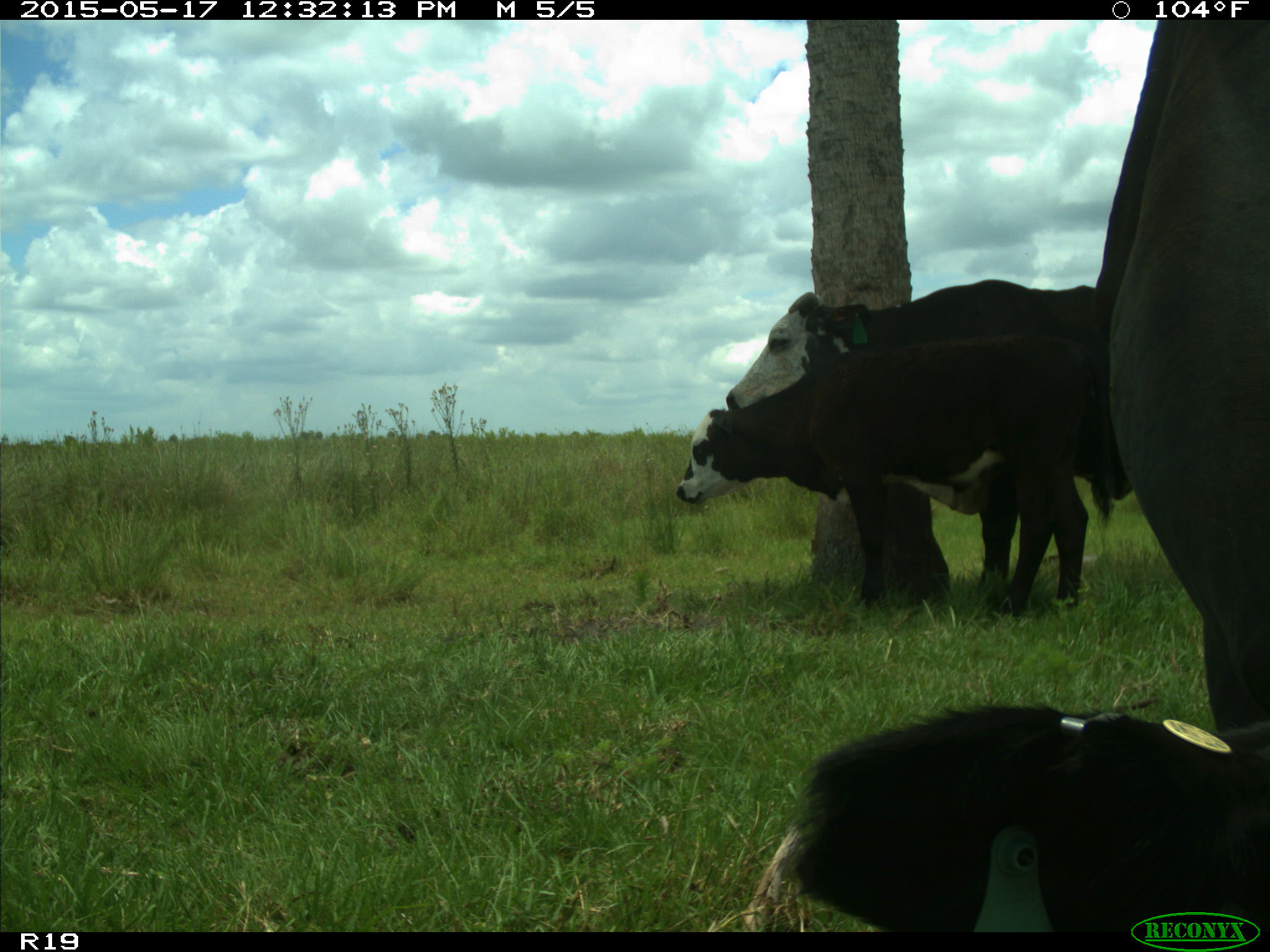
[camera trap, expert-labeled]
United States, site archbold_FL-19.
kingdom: Animalia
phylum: Chordata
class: Mammalia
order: Artiodactyla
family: Bovidae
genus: Bos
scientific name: Bos taurus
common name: domestic cow